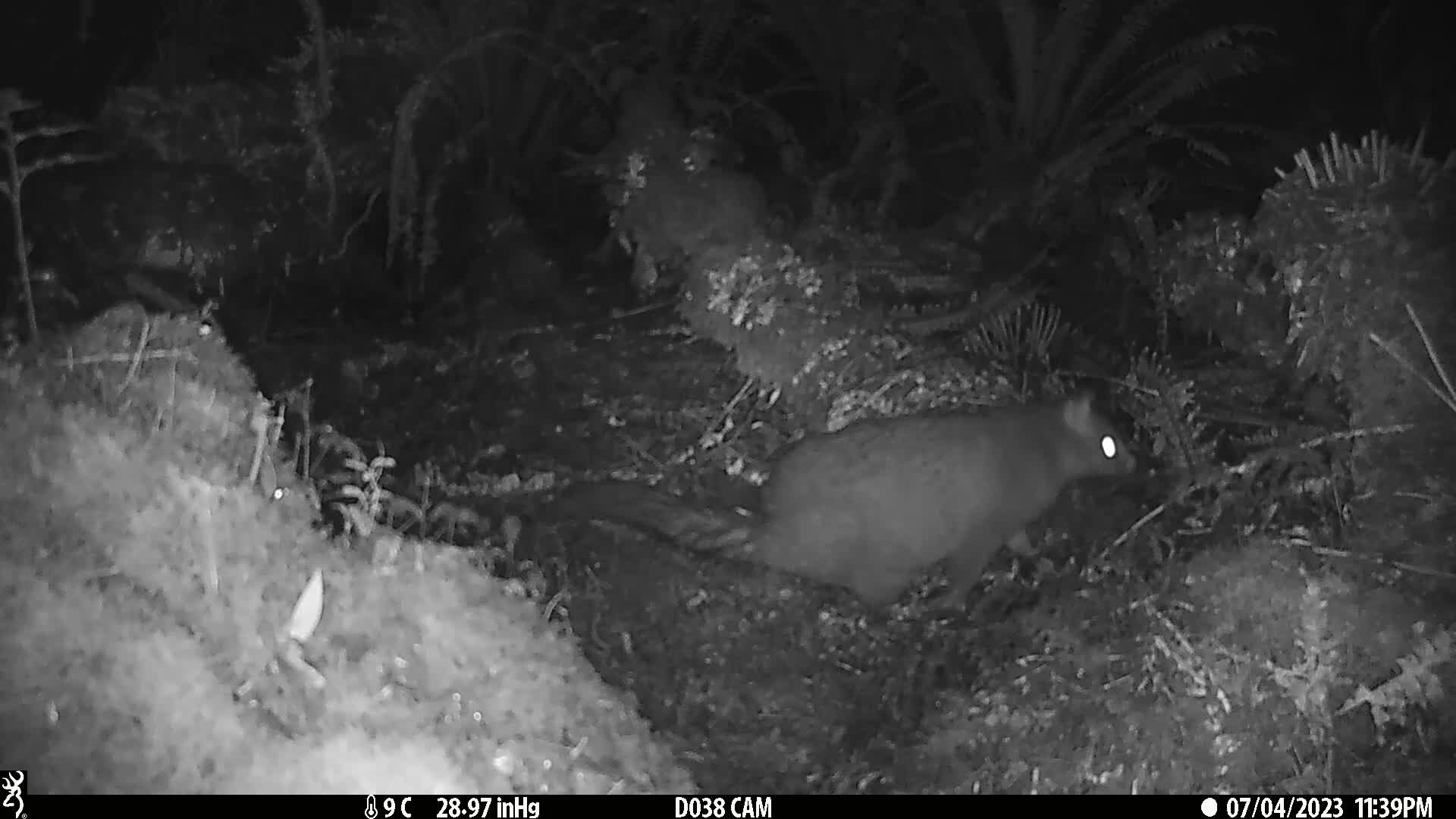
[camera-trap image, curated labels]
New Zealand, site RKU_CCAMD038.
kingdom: Animalia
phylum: Chordata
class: Mammalia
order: Diprotodontia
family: Phalangeridae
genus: Trichosurus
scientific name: Trichosurus vulpecula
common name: common brushtail possum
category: possum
Possum (common brushtail possum) (Trichosurus vulpecula).